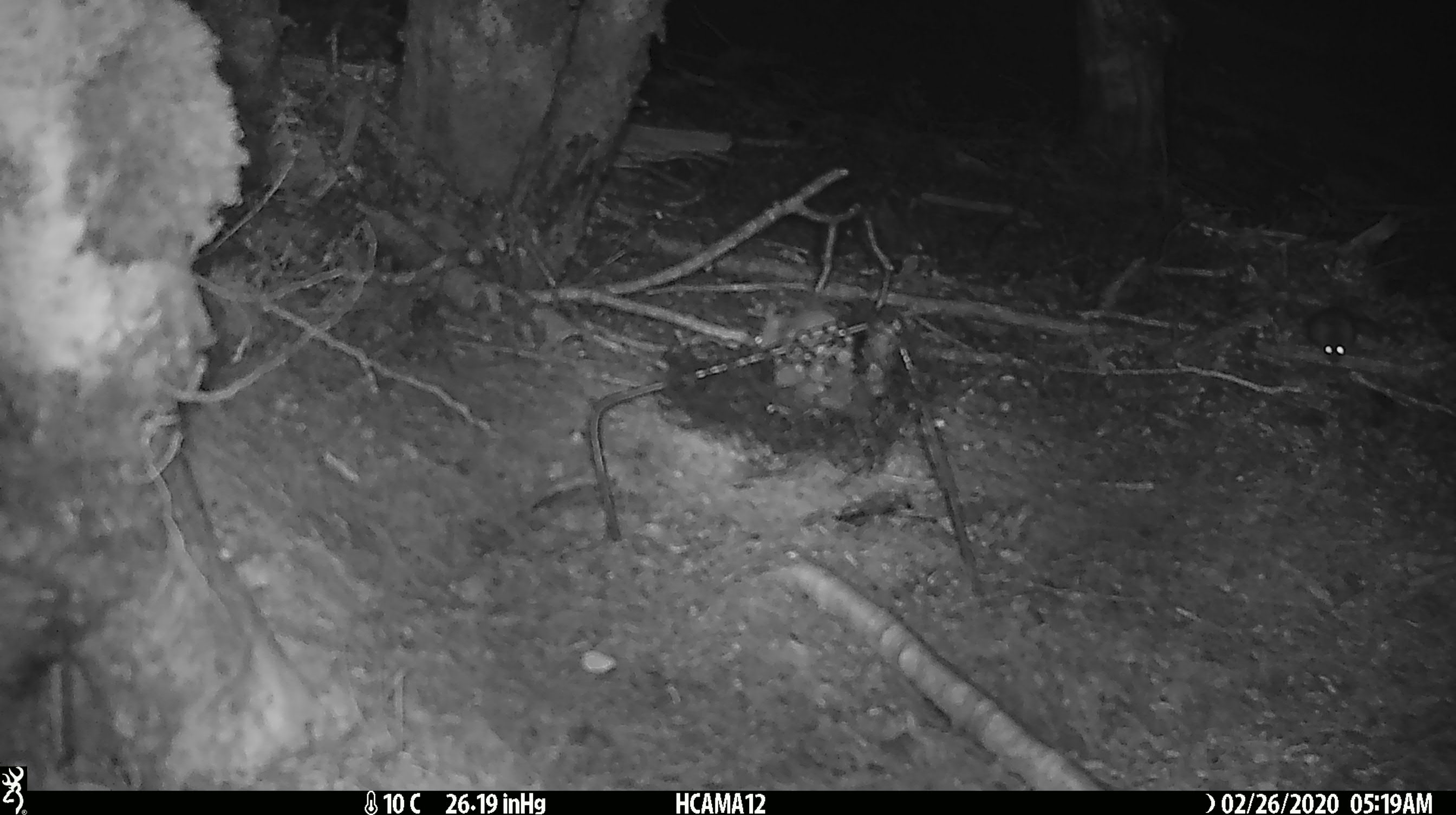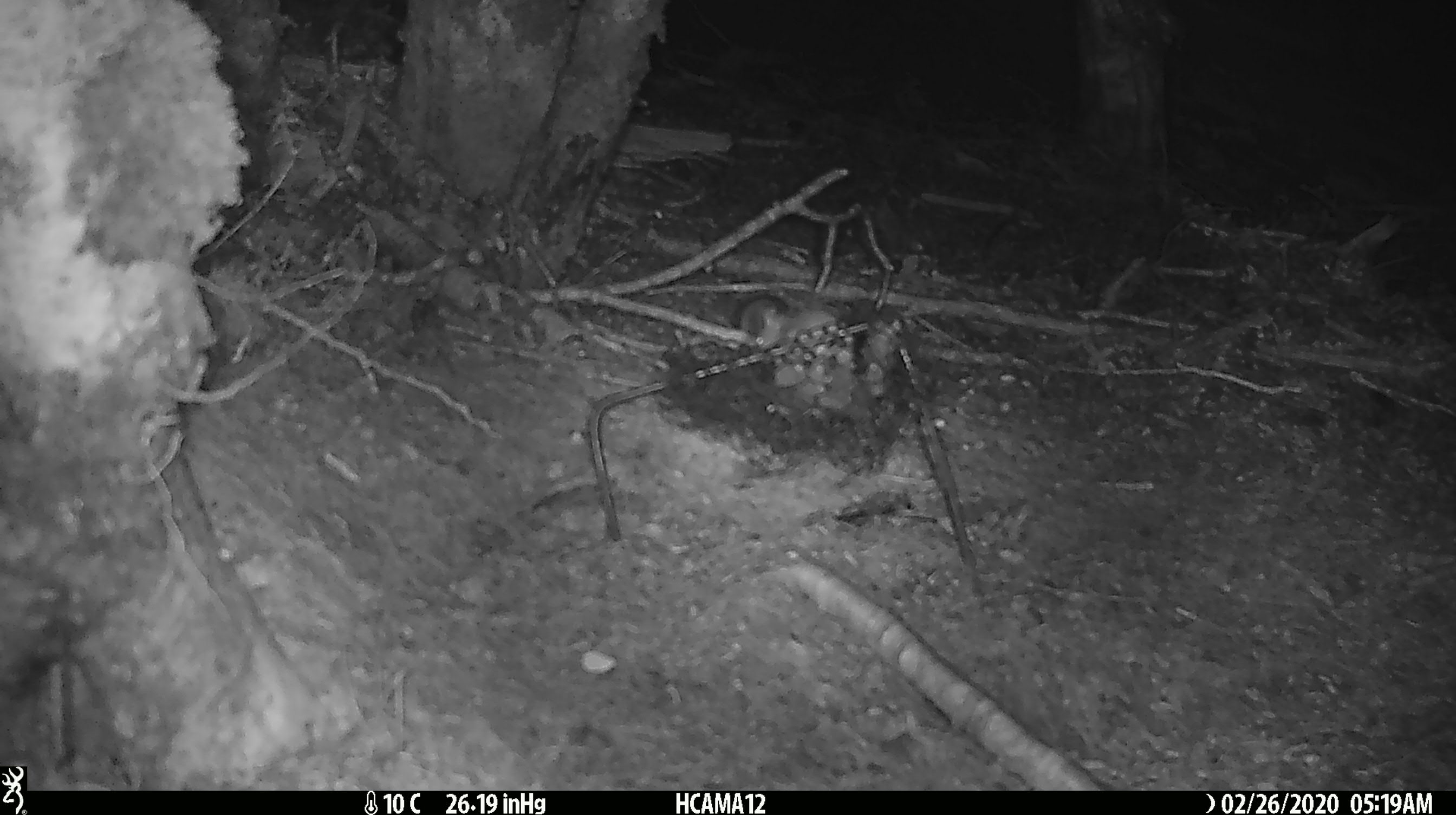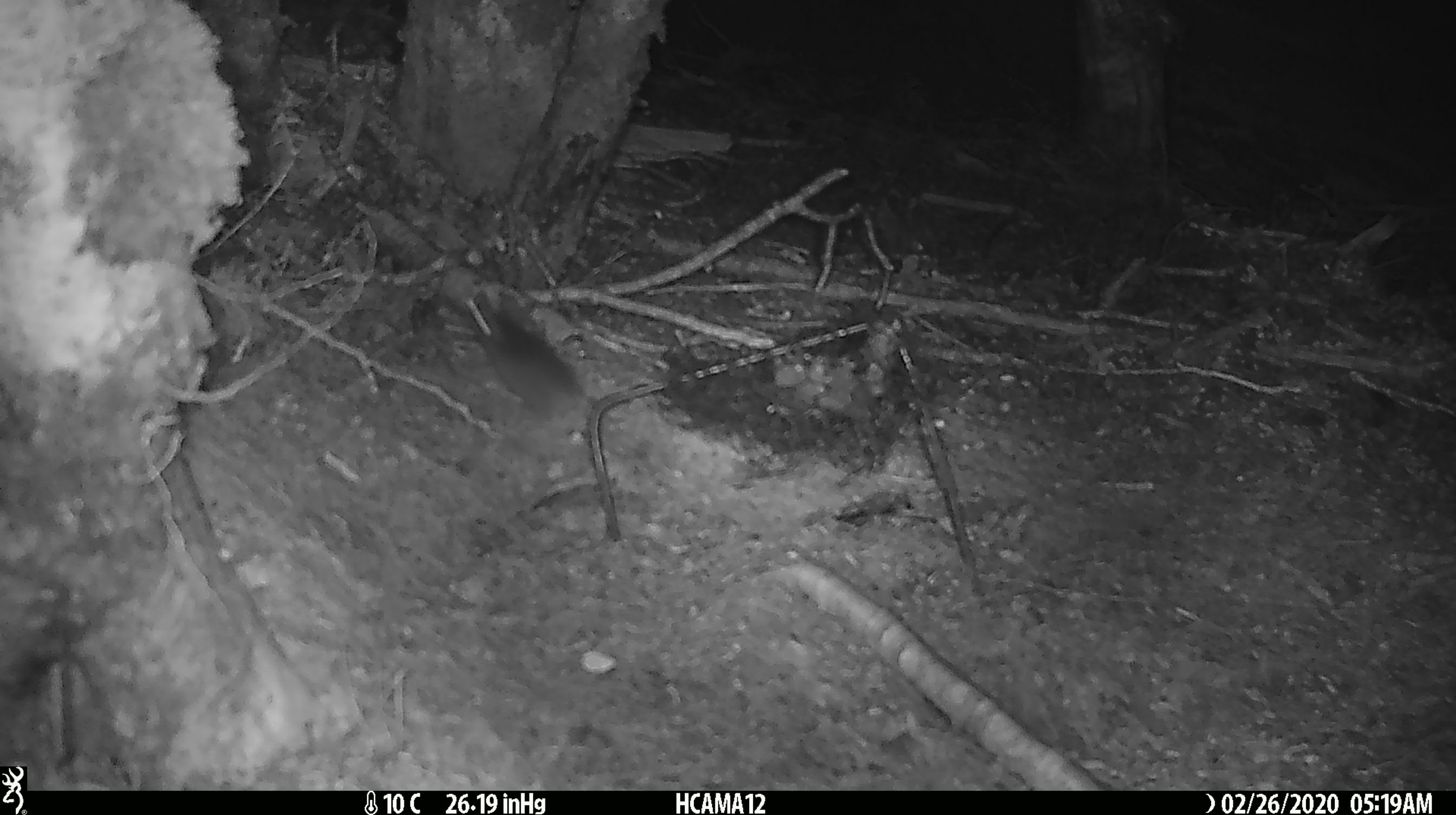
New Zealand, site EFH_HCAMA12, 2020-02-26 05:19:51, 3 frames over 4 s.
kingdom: Animalia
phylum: Chordata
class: Mammalia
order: Rodentia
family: Muridae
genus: Mus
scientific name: Mus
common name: mouse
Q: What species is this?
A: Mouse (Mus).